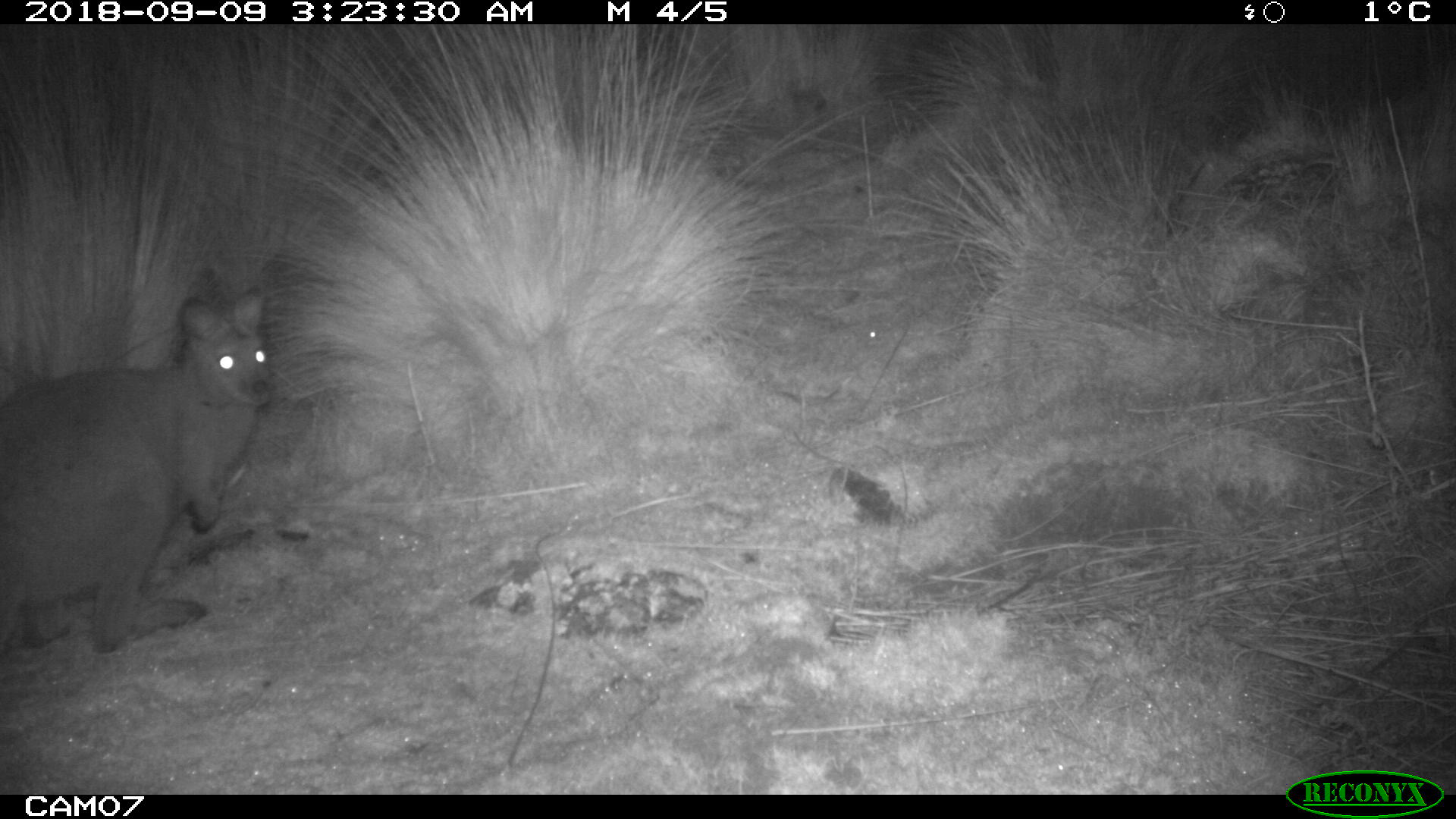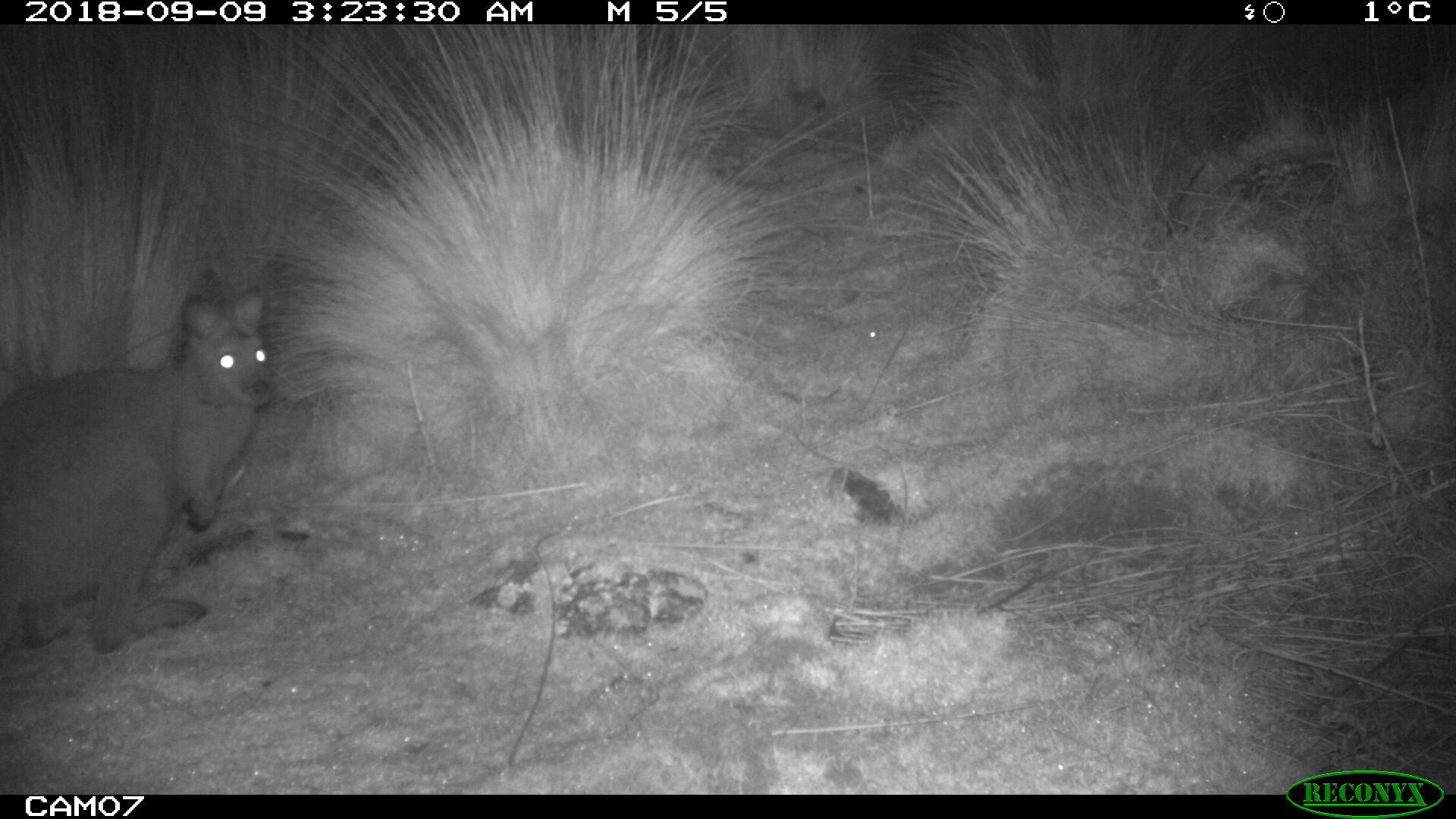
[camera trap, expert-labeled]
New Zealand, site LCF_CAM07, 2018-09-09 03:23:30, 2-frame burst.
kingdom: Animalia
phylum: Chordata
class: Mammalia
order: Diprotodontia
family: Macropodidae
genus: Notamacropus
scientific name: Notamacropus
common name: wallaby